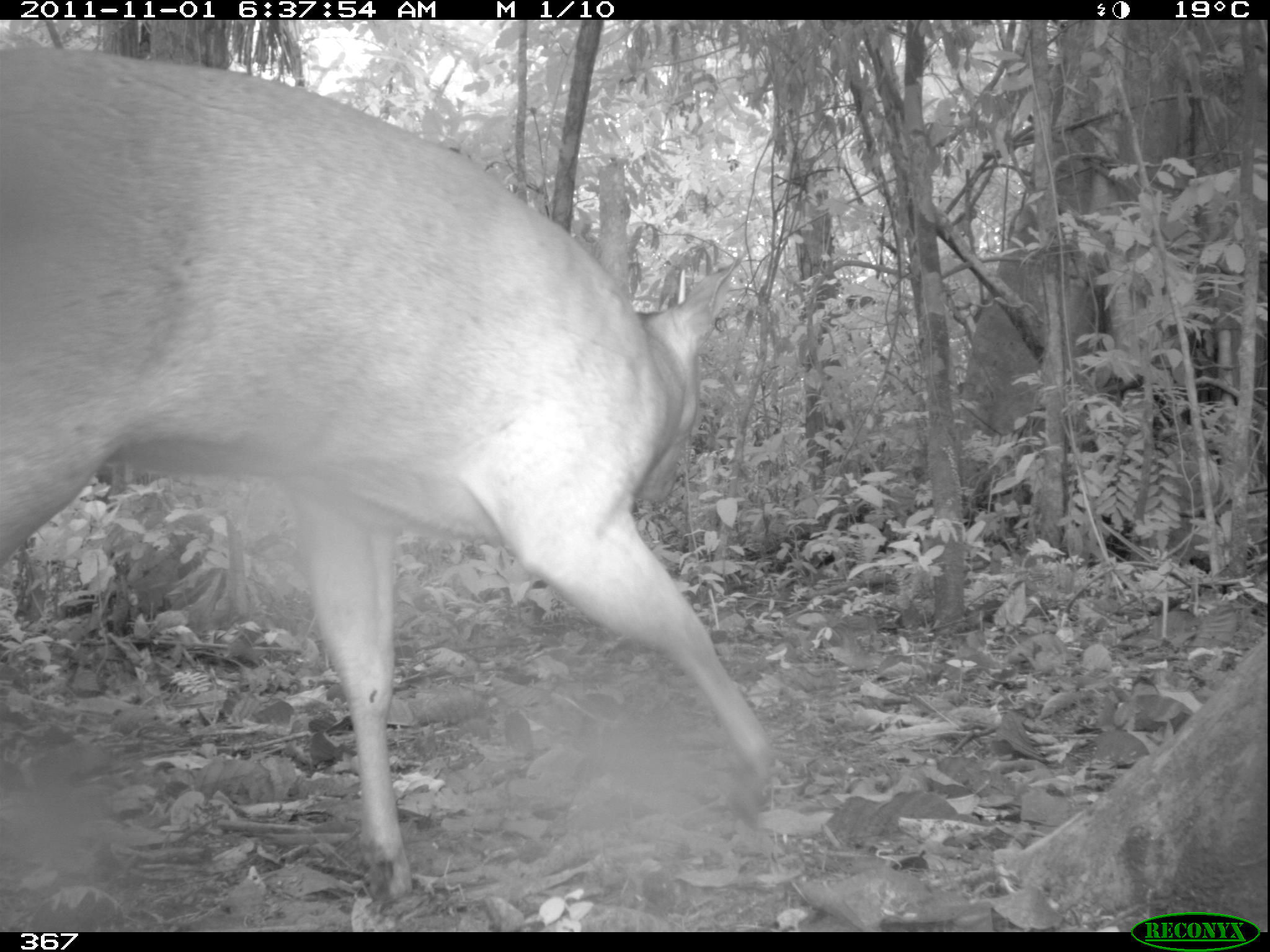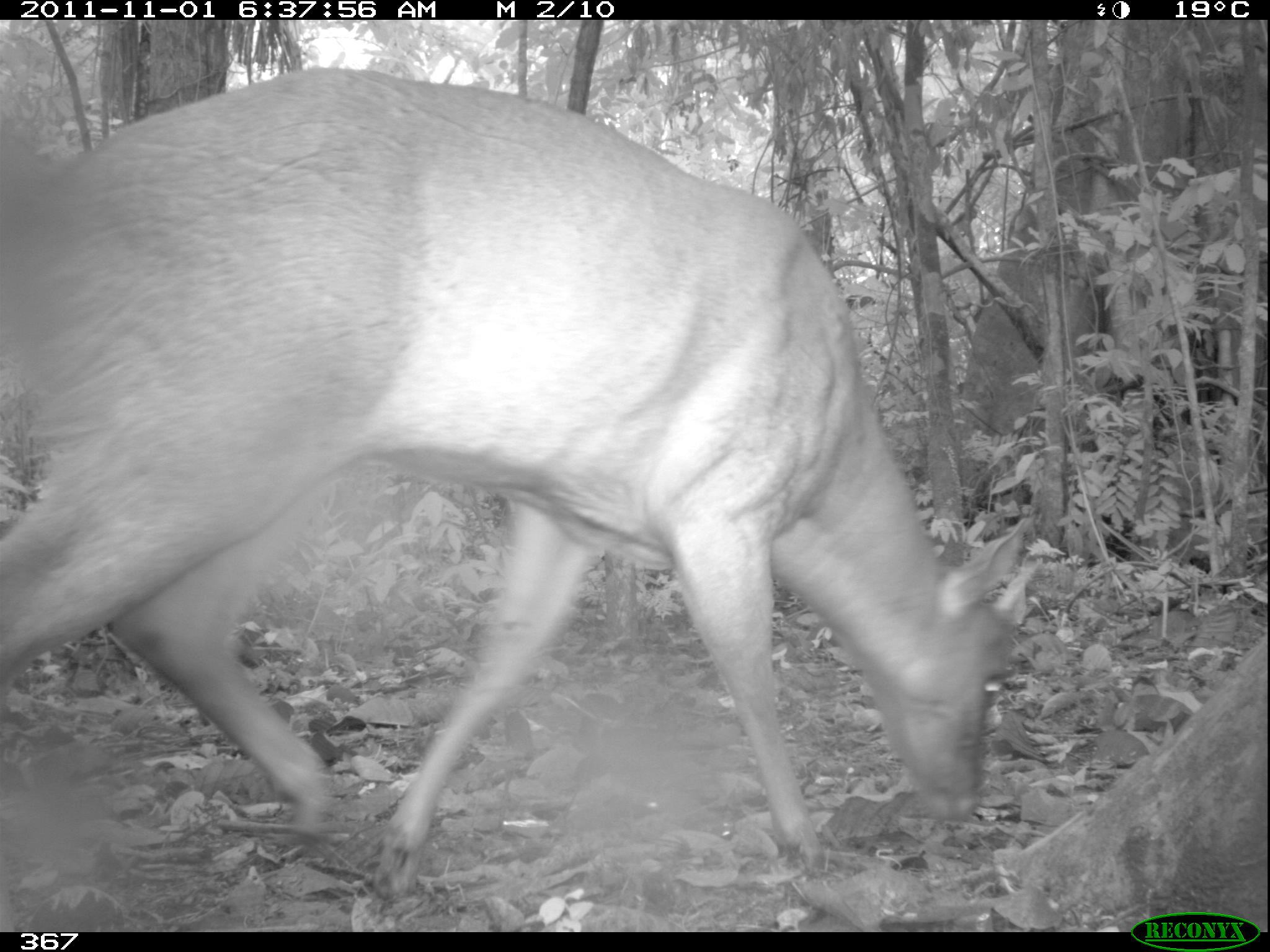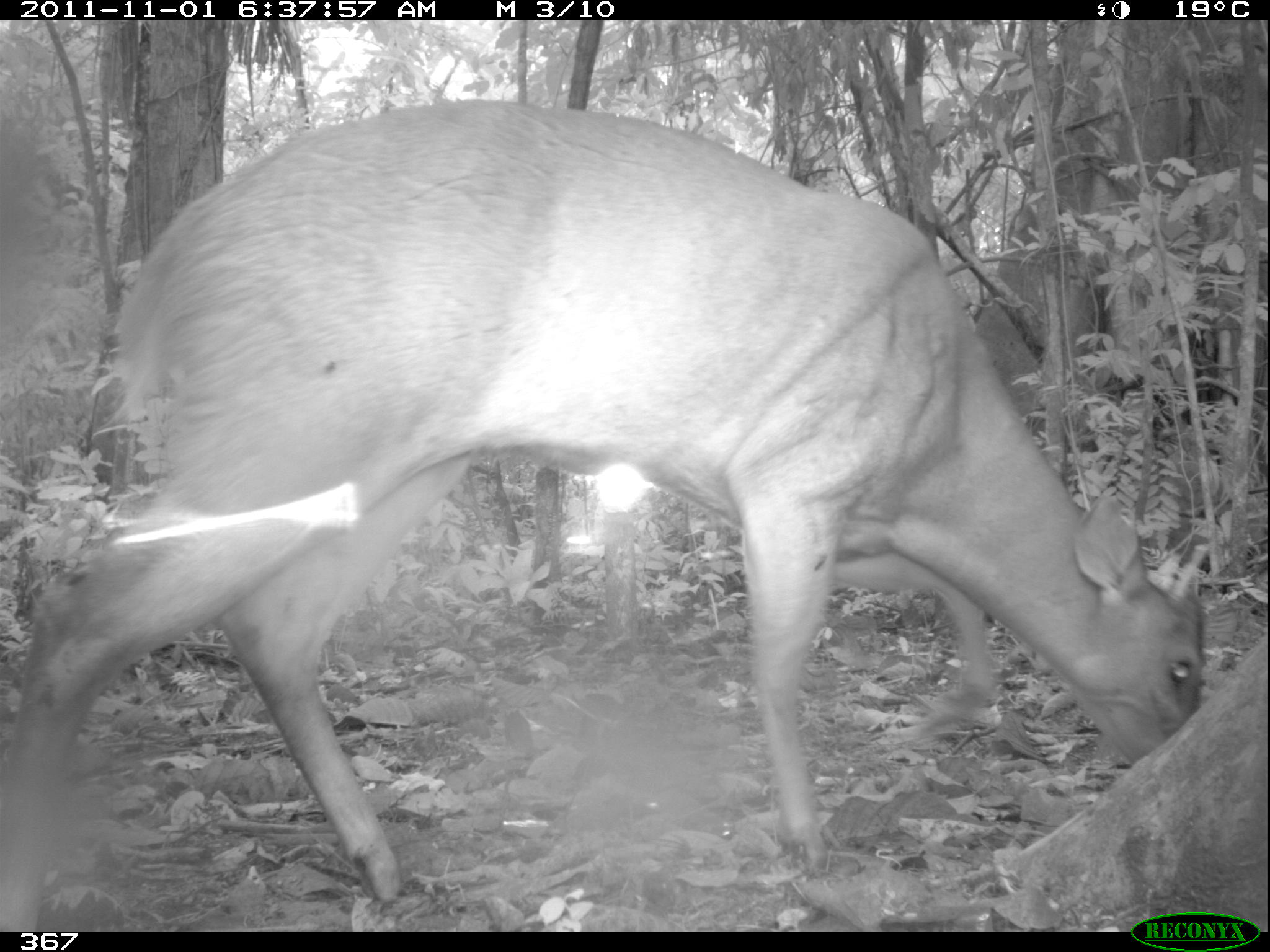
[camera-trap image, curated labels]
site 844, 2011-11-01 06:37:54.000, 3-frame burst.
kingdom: Animalia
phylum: Chordata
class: Mammalia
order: Artiodactyla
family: Cervidae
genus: Mazama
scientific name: Mazama americana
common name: red brocket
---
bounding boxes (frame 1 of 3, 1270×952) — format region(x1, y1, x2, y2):
mazama americana: region(0, 35, 776, 904)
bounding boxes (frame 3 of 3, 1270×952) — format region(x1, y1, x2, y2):
mazama americana: region(2, 96, 1208, 931)